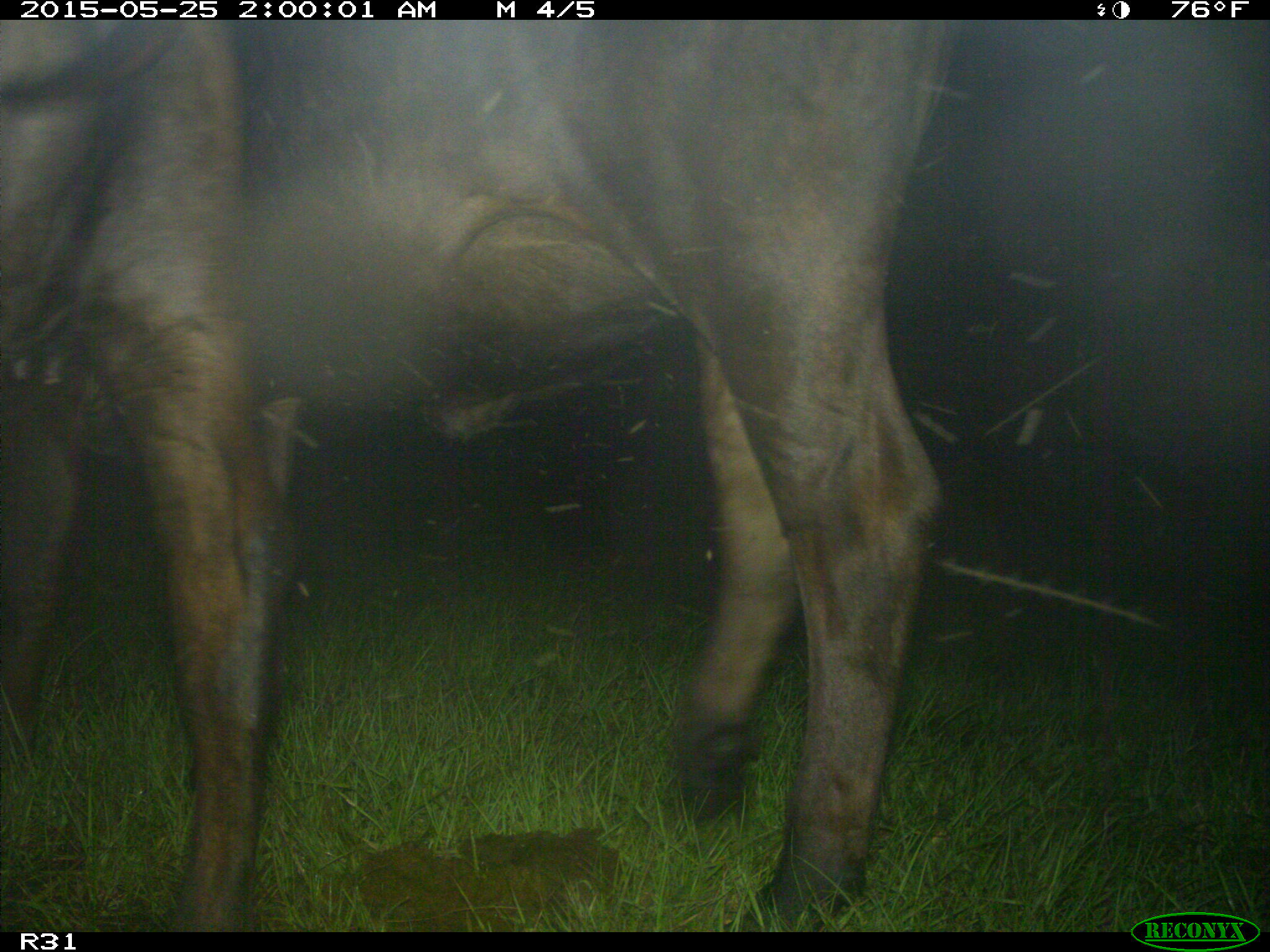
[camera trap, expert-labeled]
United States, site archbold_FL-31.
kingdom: Animalia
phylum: Chordata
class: Mammalia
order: Artiodactyla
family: Bovidae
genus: Bos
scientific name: Bos taurus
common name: domestic cow